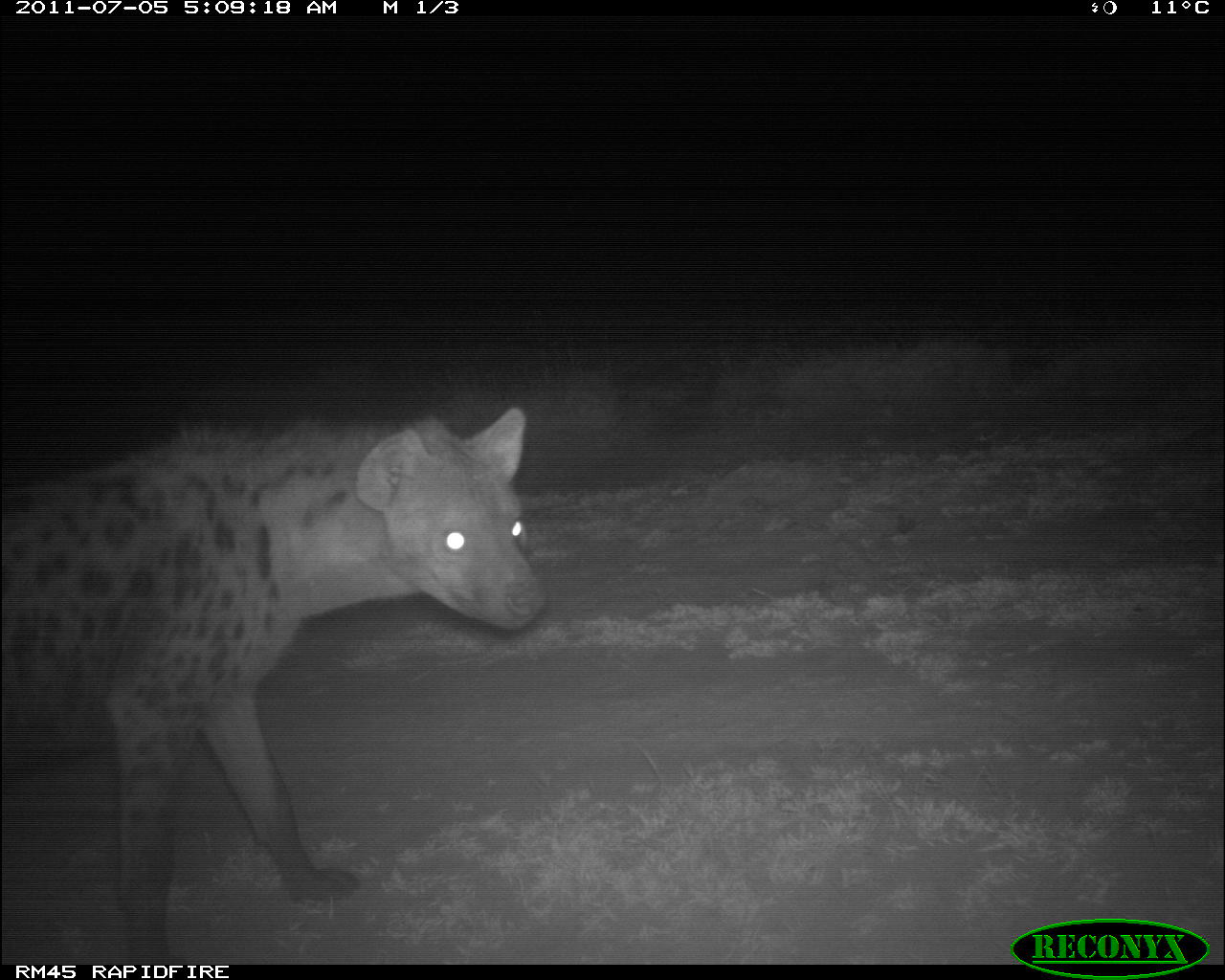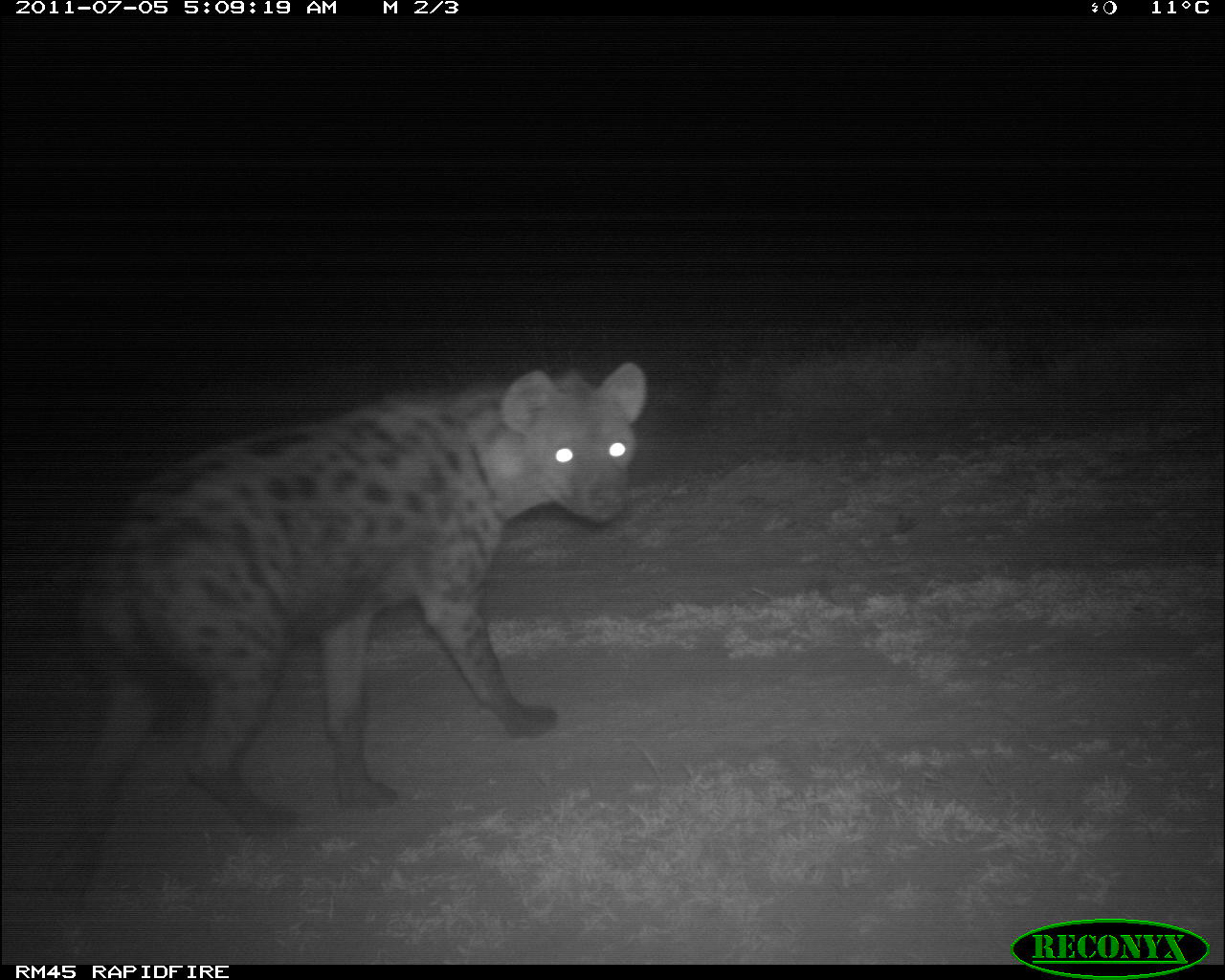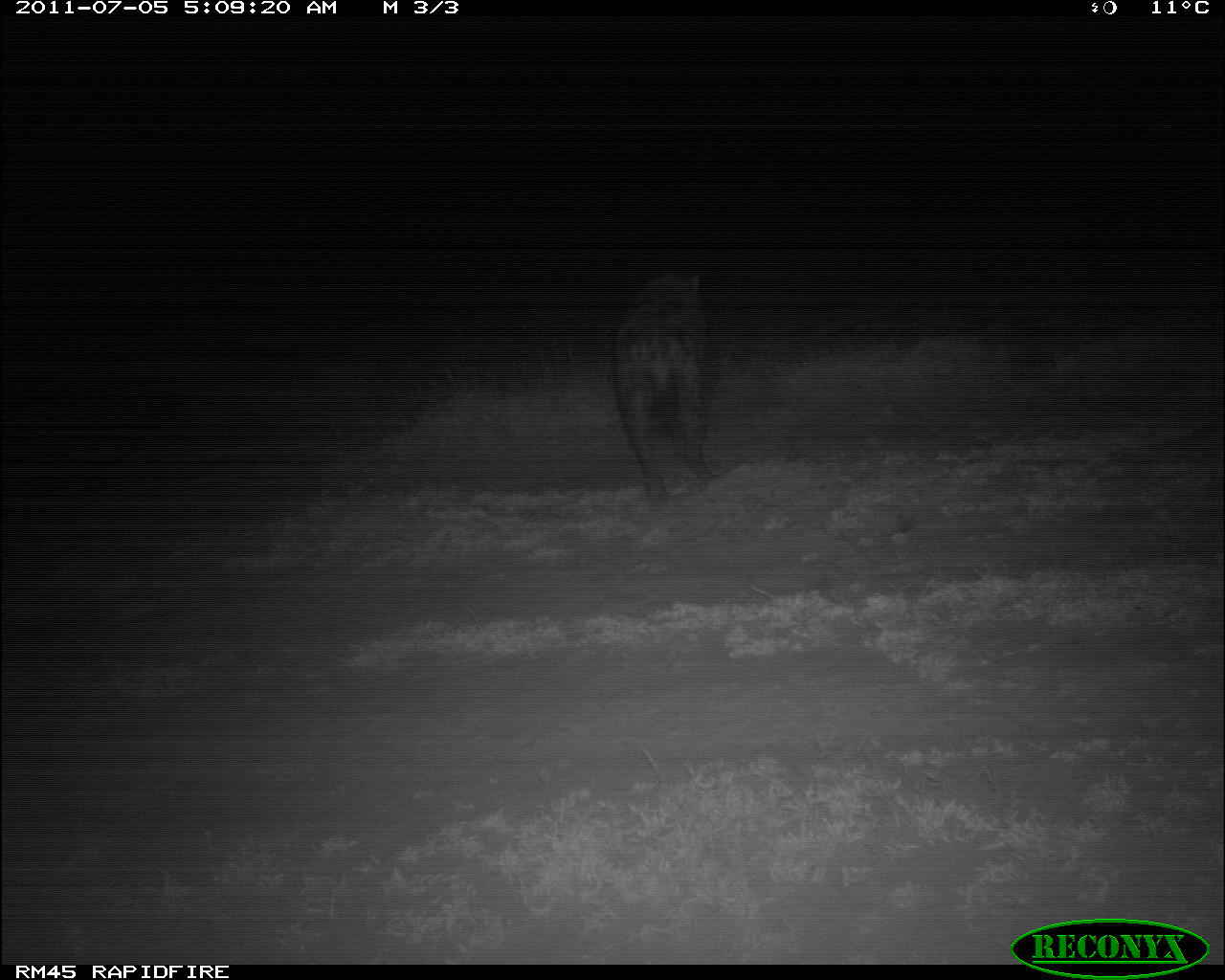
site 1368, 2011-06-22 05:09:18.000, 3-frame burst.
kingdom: Animalia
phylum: Chordata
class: Mammalia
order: Carnivora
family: Hyaenidae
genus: Crocuta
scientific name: Crocuta crocuta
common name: spotted hyena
Crocuta crocuta (spotted hyena), count 1.